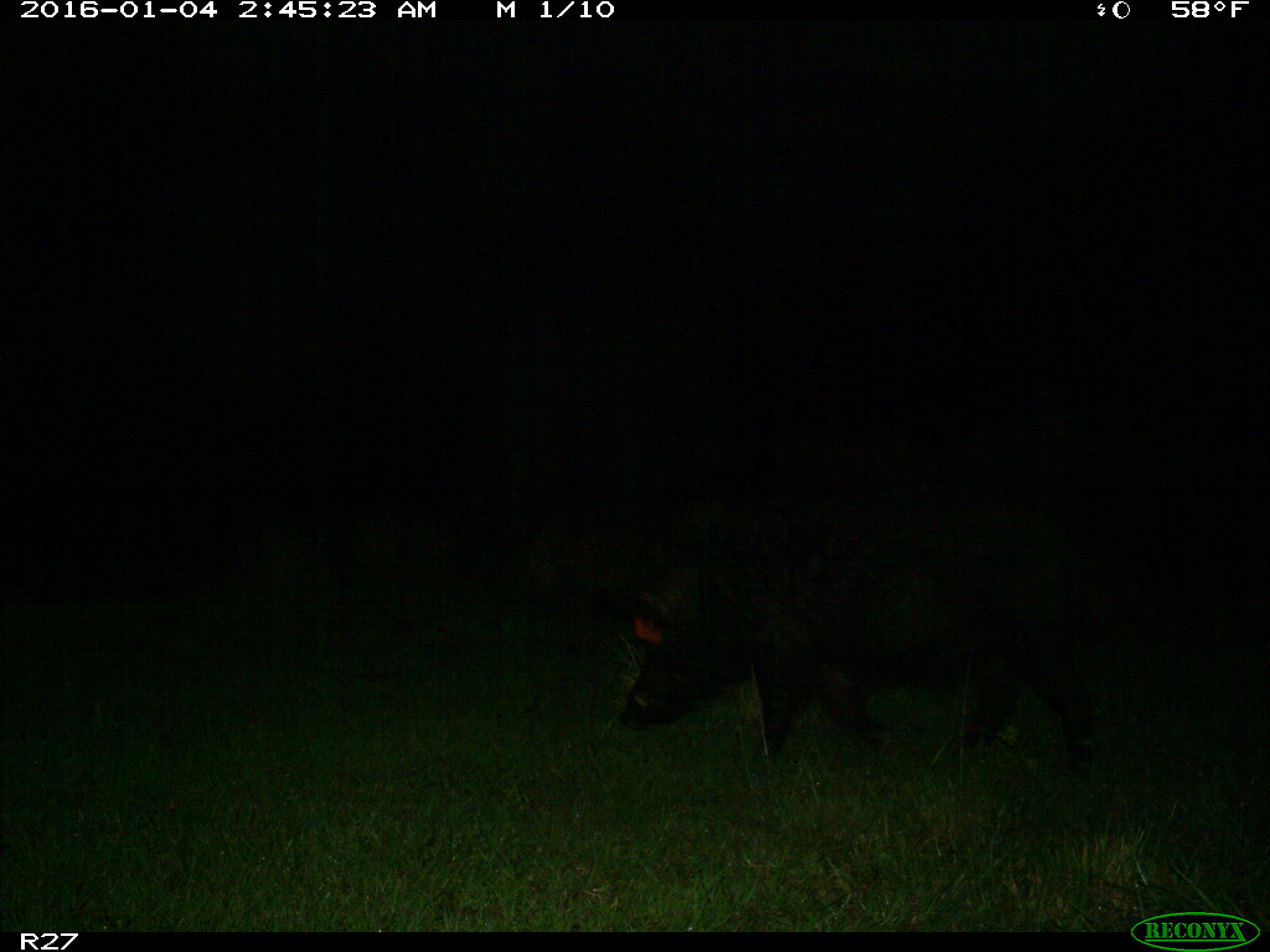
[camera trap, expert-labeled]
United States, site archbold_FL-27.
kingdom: Animalia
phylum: Chordata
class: Mammalia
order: Artiodactyla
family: Suidae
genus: Sus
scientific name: Sus scrofa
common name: wild boar